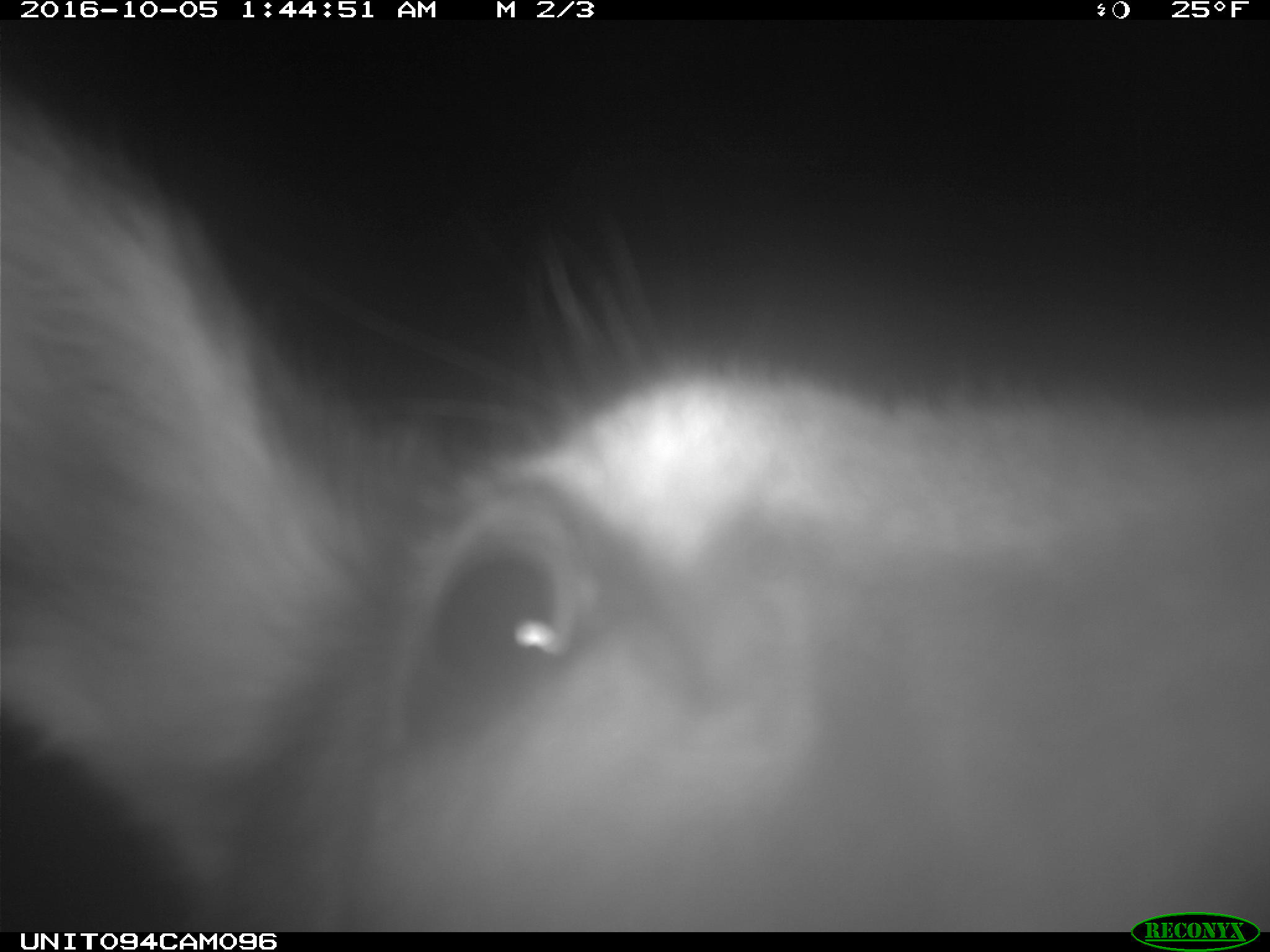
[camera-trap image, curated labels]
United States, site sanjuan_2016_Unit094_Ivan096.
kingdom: Animalia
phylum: Chordata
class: Mammalia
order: Artiodactyla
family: Cervidae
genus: Cervus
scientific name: Cervus elaphus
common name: red deer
Cervus elaphus (red deer).